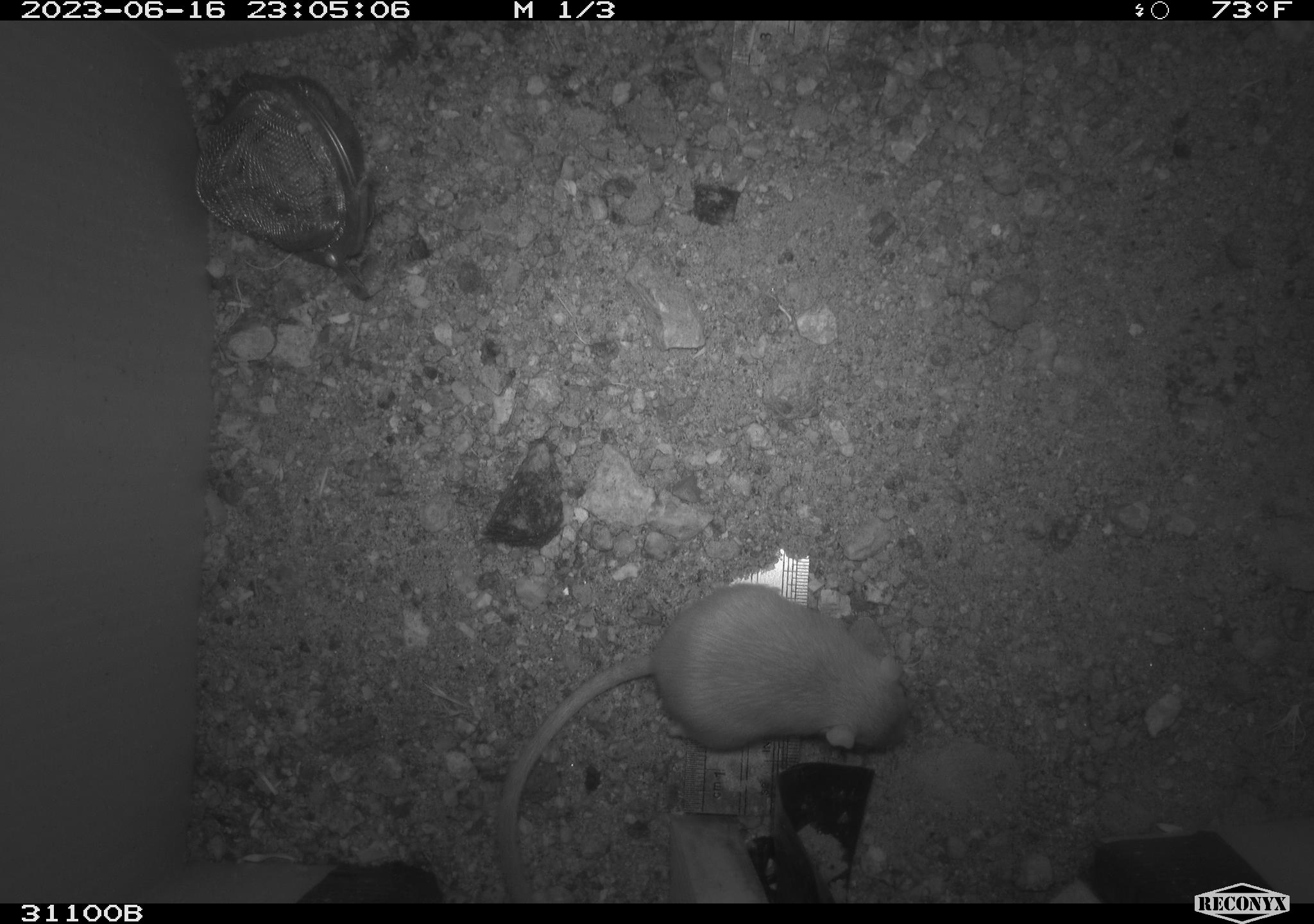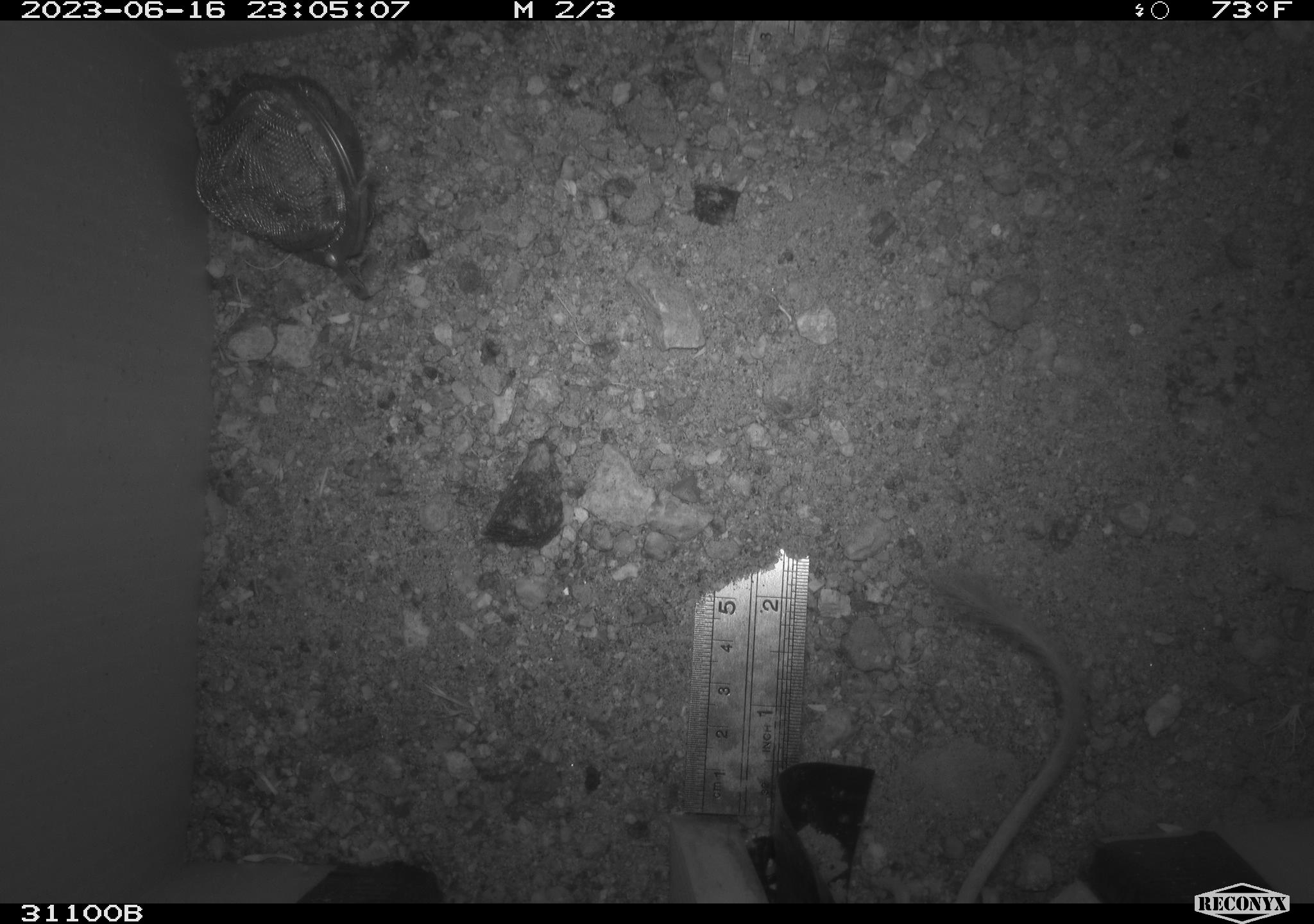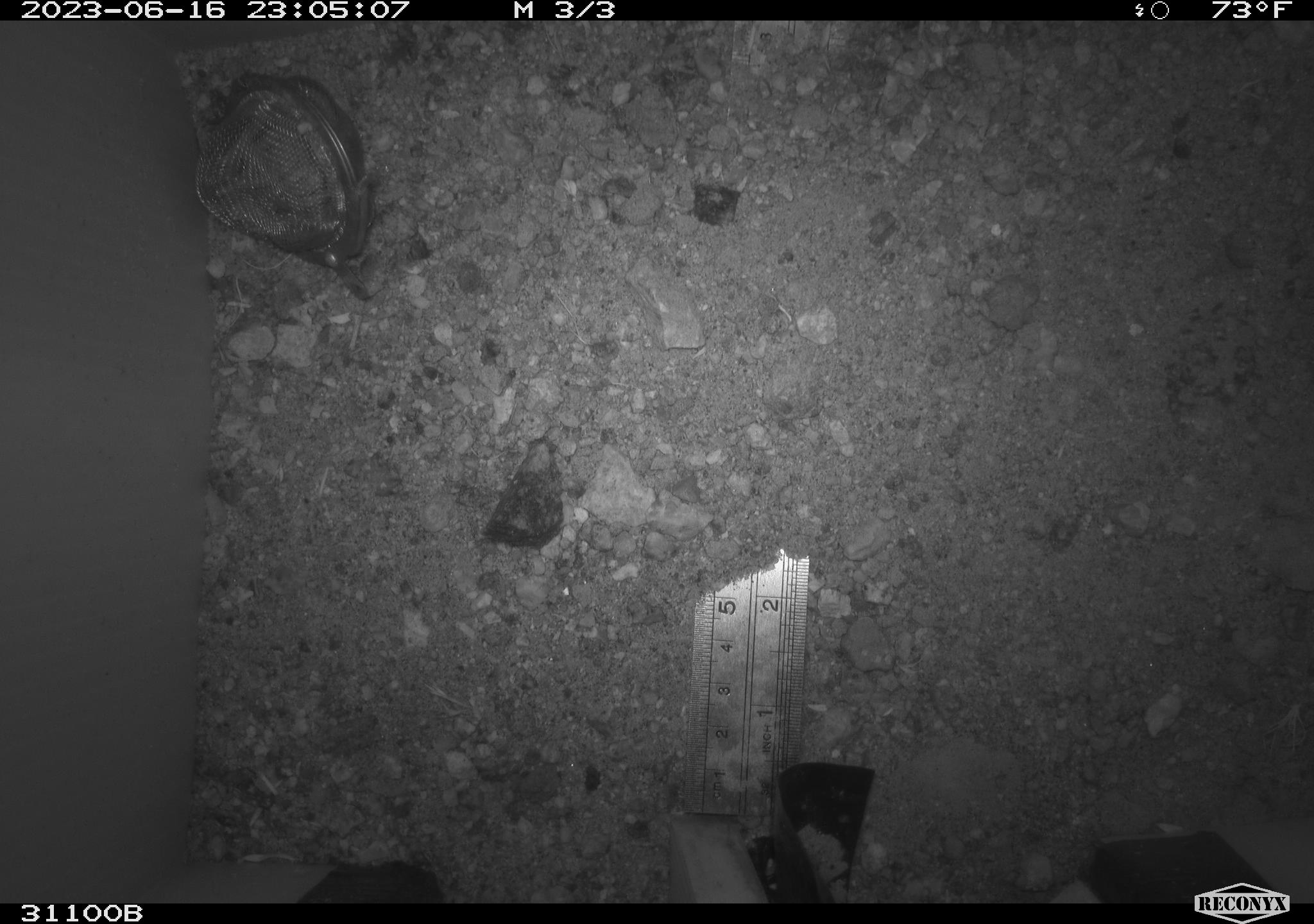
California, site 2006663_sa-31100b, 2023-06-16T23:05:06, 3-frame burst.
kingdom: Animalia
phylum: Chordata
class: Mammalia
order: Rodentia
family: Heteromyidae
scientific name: Heteromyidae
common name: kangaroo rats and pocket mice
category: heteromyidae family